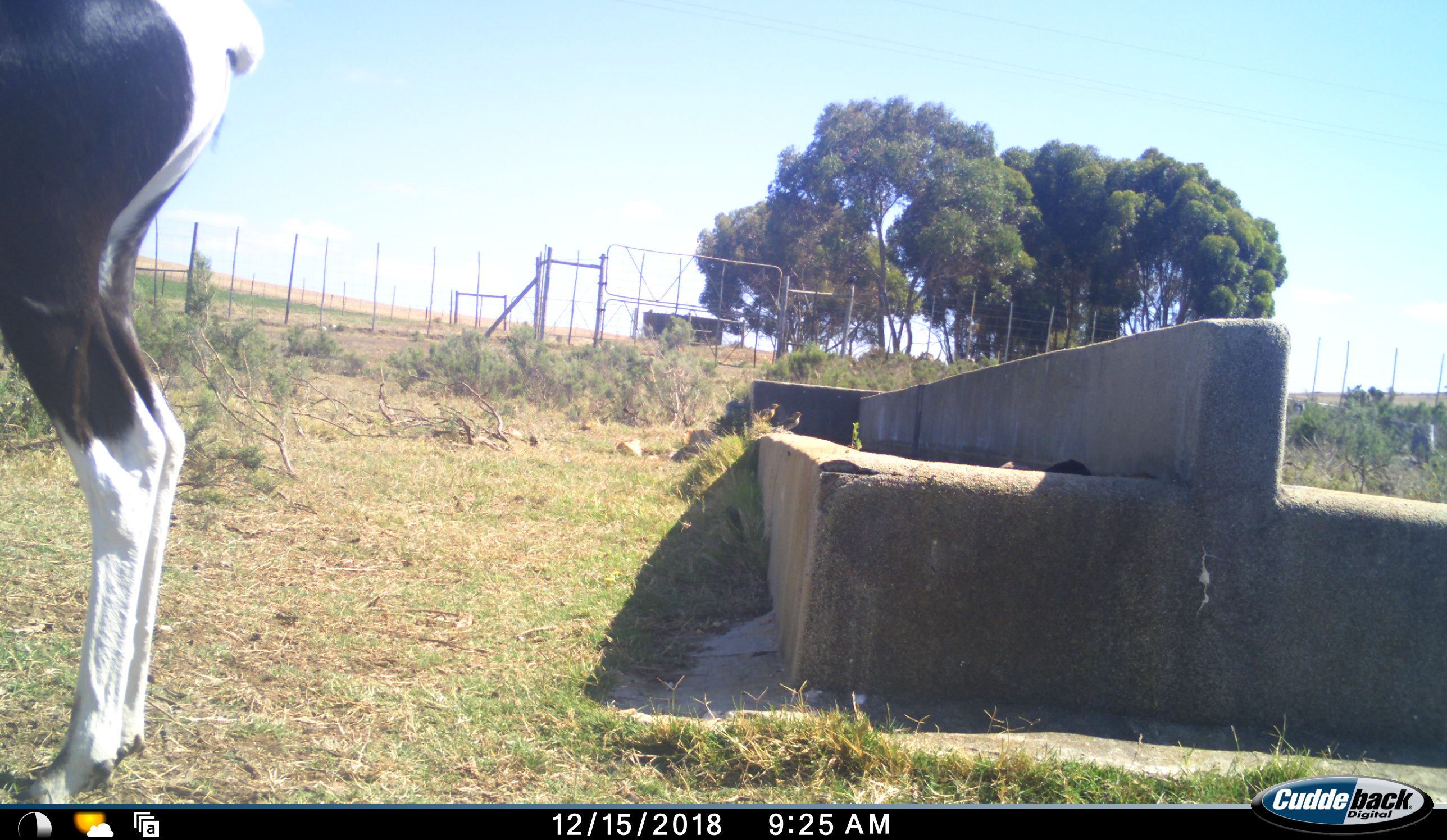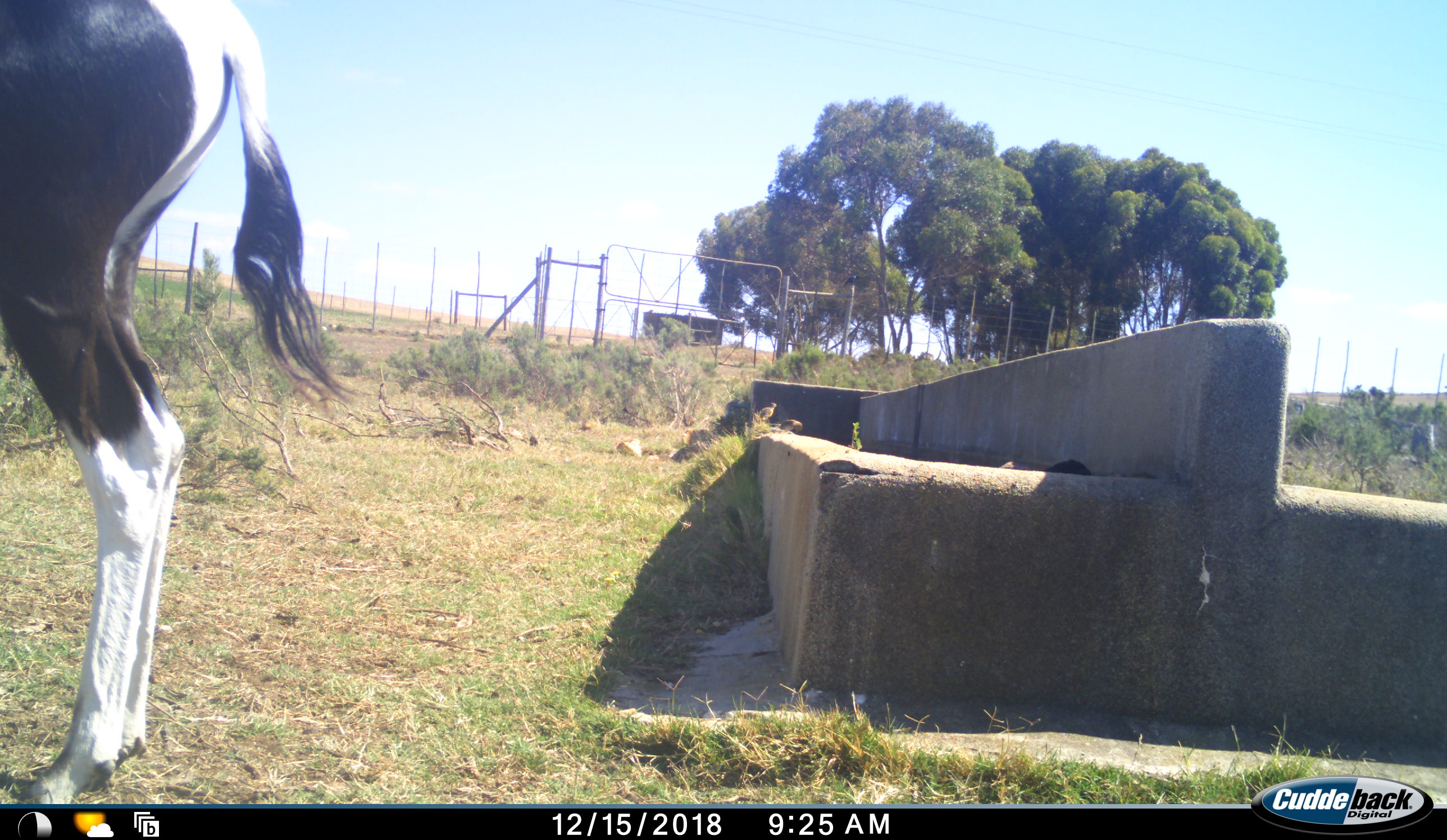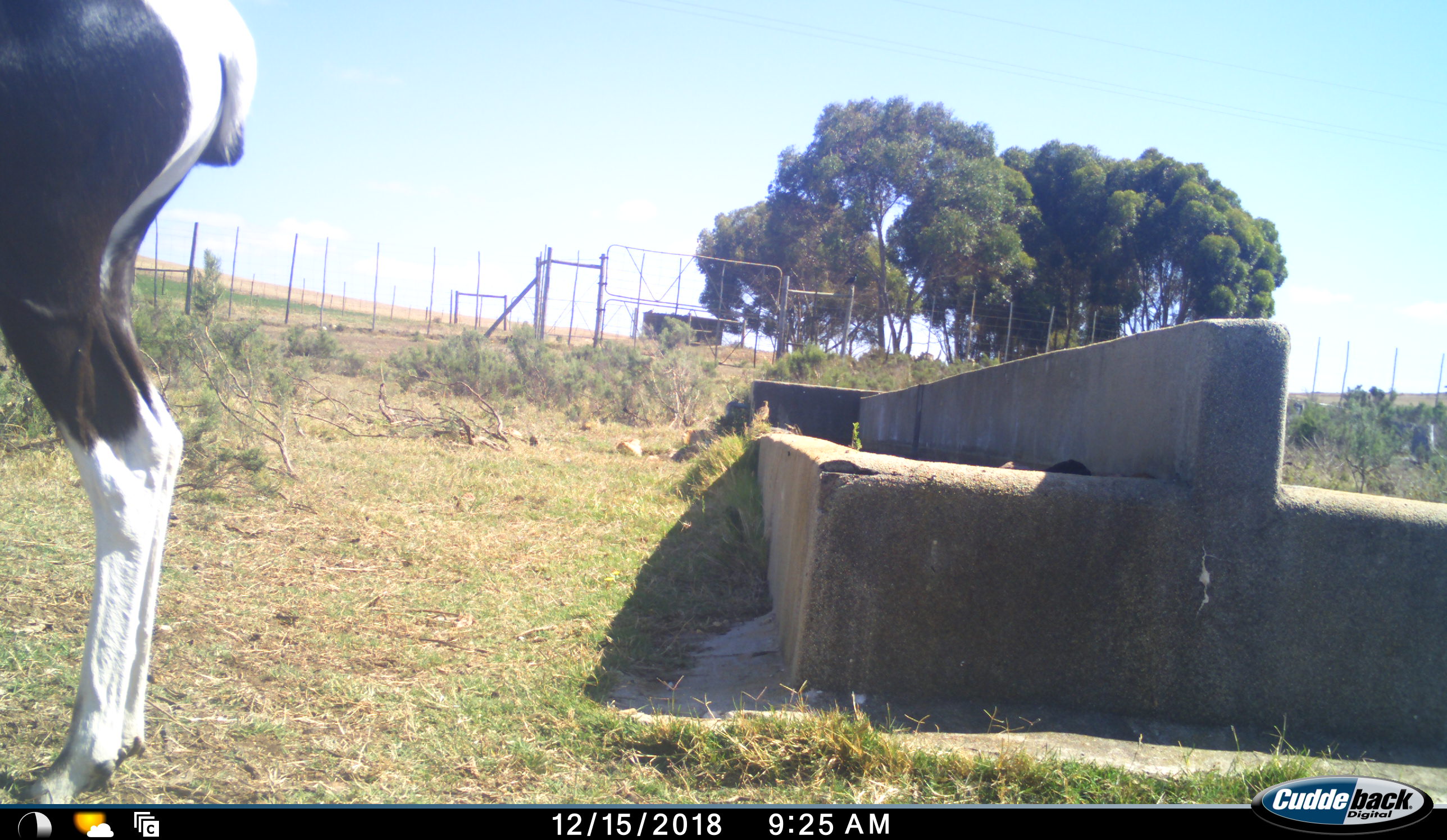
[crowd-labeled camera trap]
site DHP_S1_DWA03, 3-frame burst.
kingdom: Animalia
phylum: Chordata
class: Aves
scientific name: Aves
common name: bird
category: birdother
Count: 2.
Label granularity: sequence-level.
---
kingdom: Animalia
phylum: Chordata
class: Mammalia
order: Artiodactyla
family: Bovidae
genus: Damaliscus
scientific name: Damaliscus pygargus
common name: bontebok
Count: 1.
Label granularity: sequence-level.